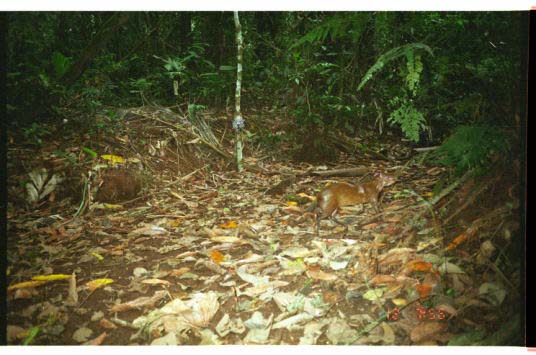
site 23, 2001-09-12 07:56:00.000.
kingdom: Animalia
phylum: Chordata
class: Mammalia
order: Rodentia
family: Dasyproctidae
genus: Dasyprocta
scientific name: Dasyprocta punctata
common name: central american agouti